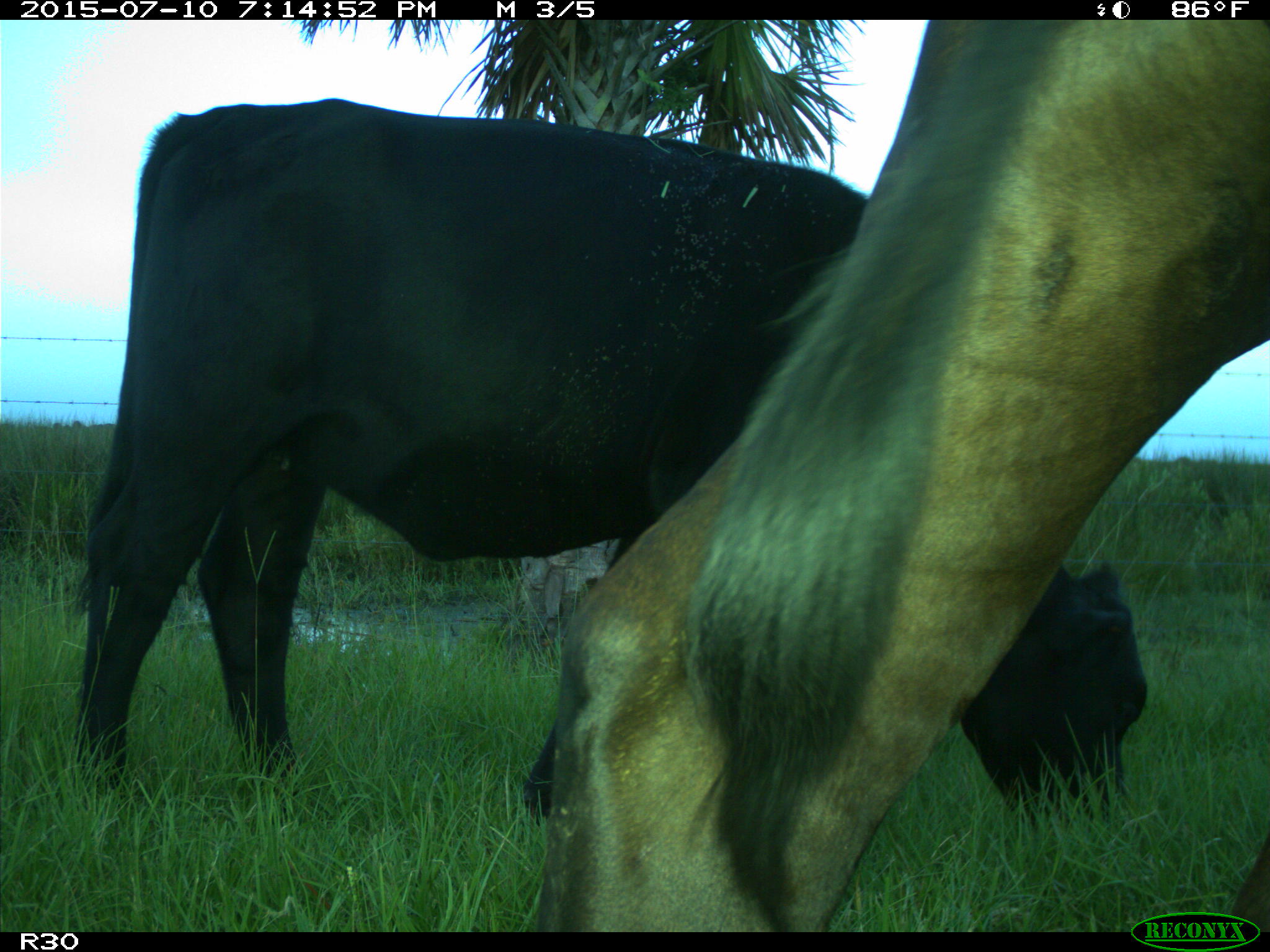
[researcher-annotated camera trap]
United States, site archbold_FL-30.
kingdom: Animalia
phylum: Chordata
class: Mammalia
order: Artiodactyla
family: Bovidae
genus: Bos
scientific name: Bos taurus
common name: domestic cow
Bos taurus (domestic cow).